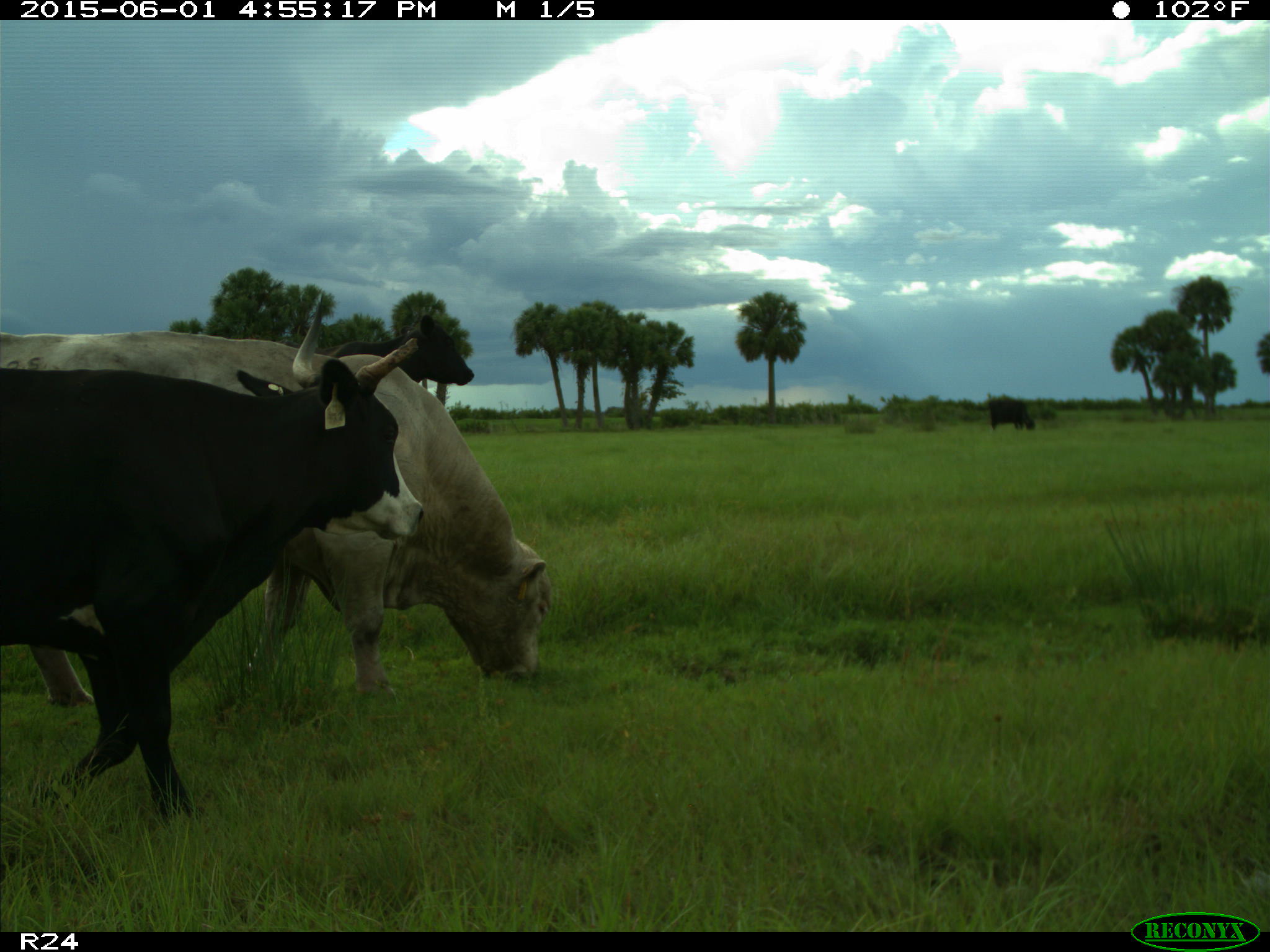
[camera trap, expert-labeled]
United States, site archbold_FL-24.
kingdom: Animalia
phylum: Chordata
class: Mammalia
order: Artiodactyla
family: Bovidae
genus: Bos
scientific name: Bos taurus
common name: domestic cow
Bos taurus (domestic cow).